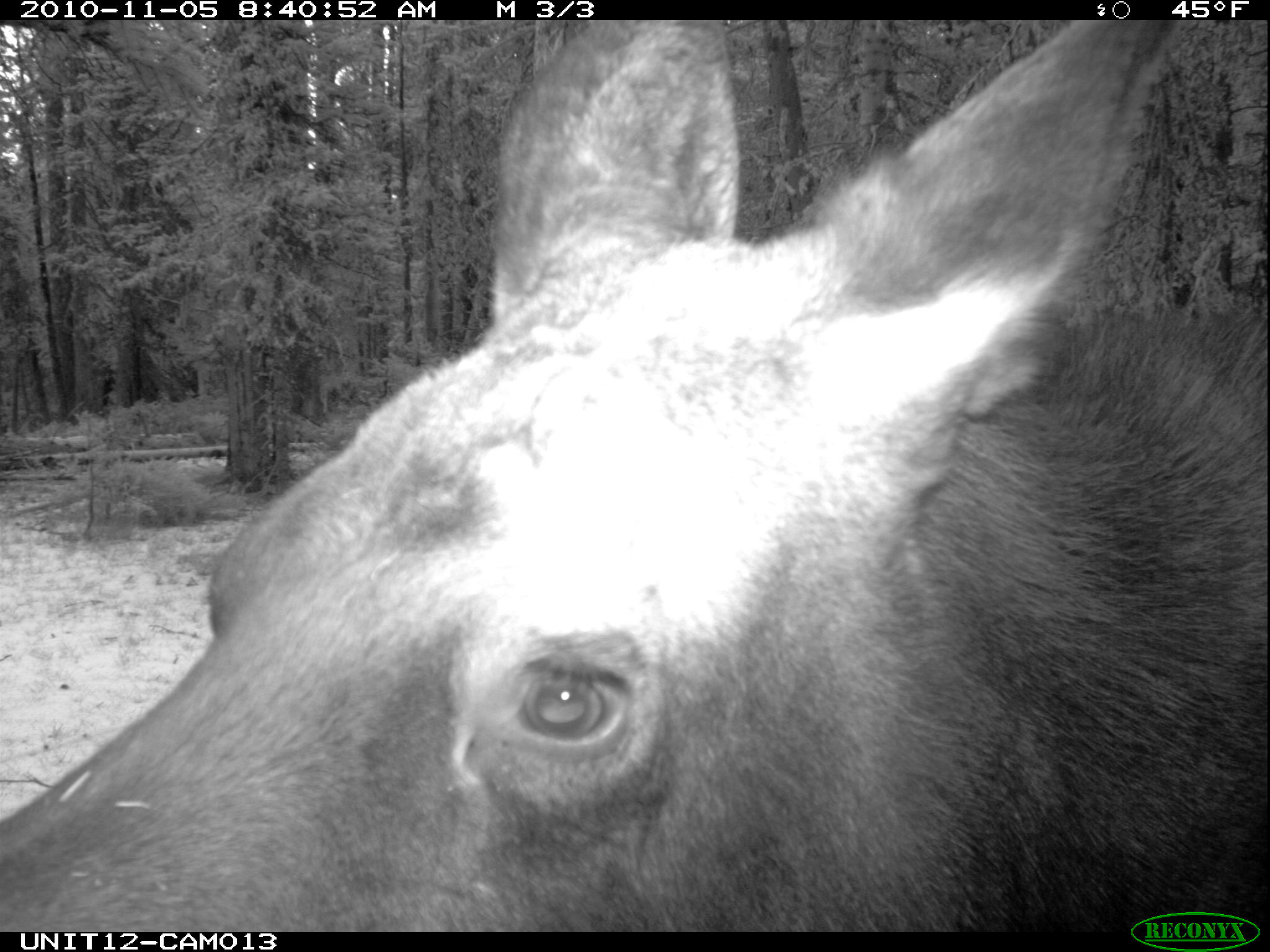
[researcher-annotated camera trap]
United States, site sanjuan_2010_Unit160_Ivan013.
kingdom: Animalia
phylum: Chordata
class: Mammalia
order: Artiodactyla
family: Cervidae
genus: Alces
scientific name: Alces alces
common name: moose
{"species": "Alces alces (moose)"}